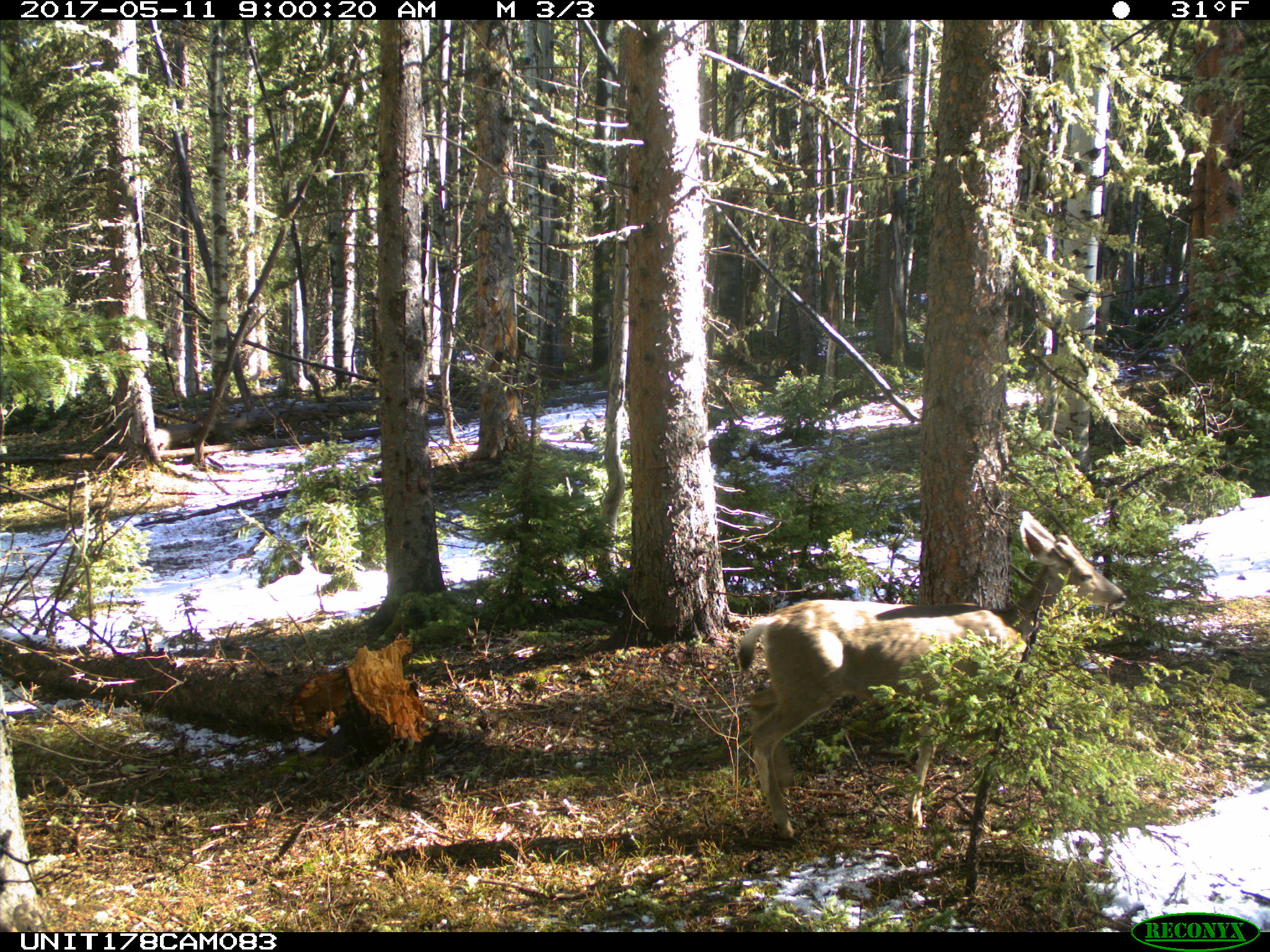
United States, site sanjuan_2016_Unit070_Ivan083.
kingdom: Animalia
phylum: Chordata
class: Mammalia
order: Artiodactyla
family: Cervidae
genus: Odocoileus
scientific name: Odocoileus hemionus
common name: mule deer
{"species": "Odocoileus hemionus (mule deer)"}